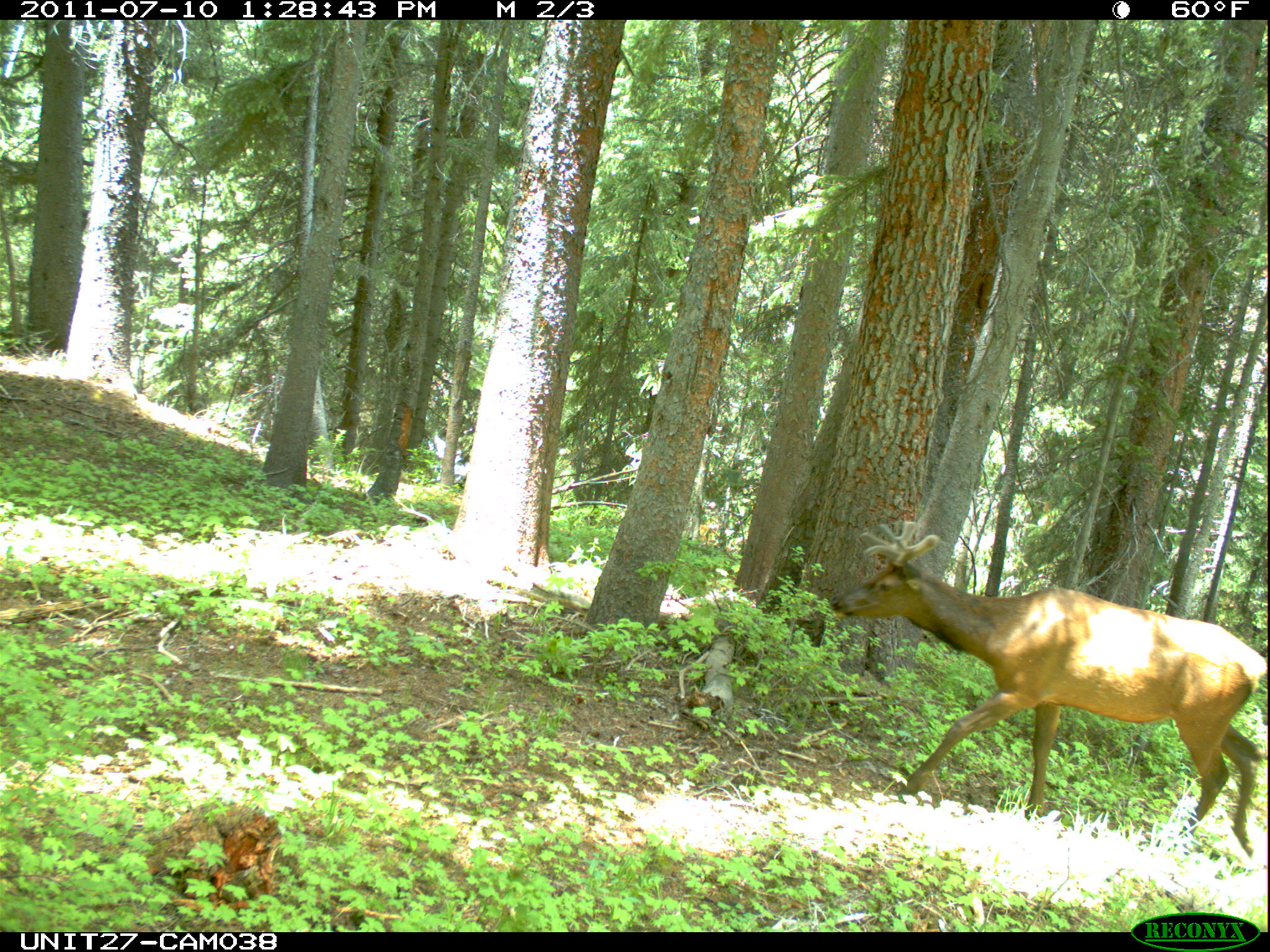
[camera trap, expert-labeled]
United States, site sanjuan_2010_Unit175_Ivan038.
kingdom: Animalia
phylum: Chordata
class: Mammalia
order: Artiodactyla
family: Cervidae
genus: Cervus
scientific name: Cervus elaphus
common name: red deer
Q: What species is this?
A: Cervus elaphus (red deer).